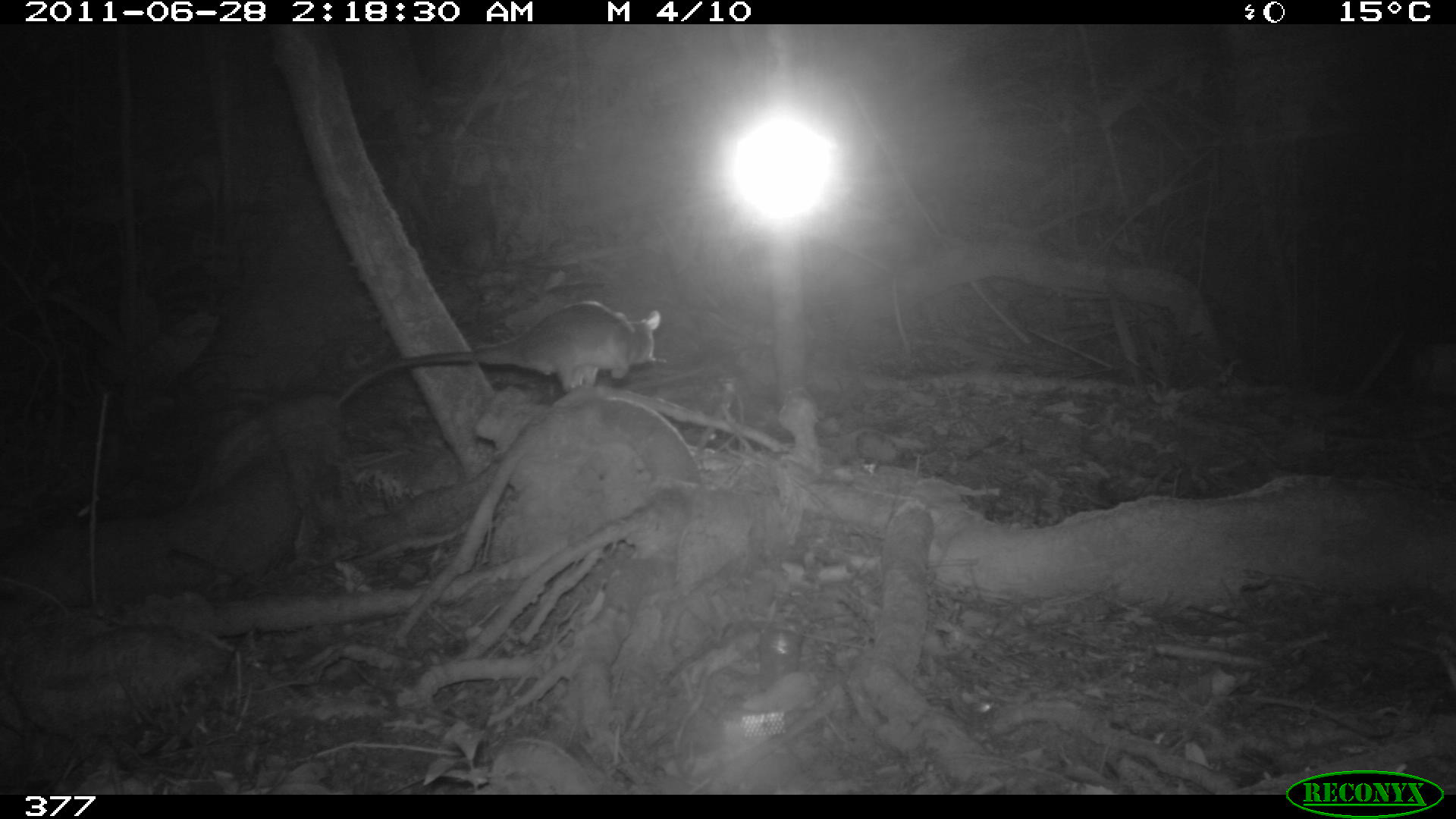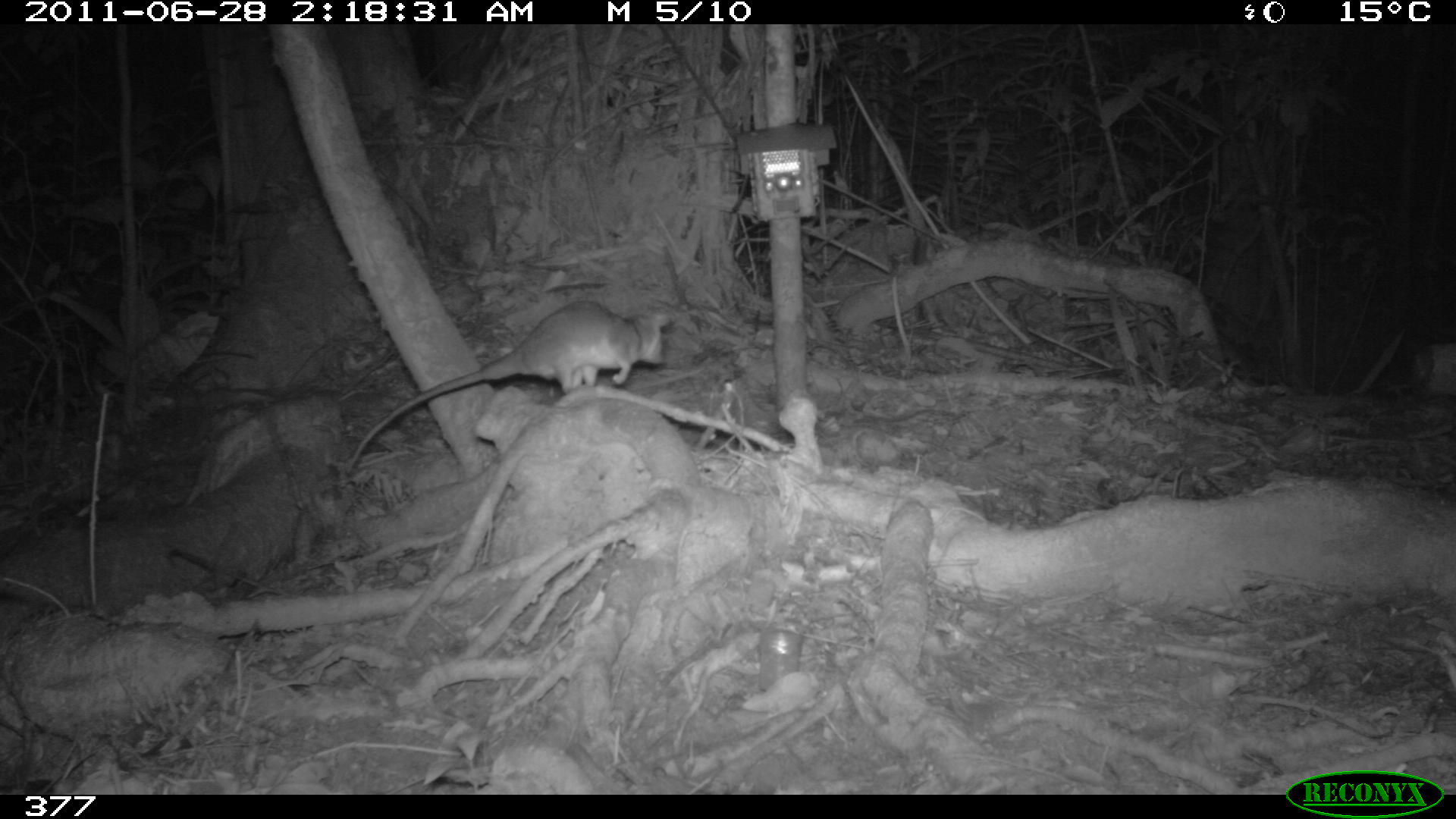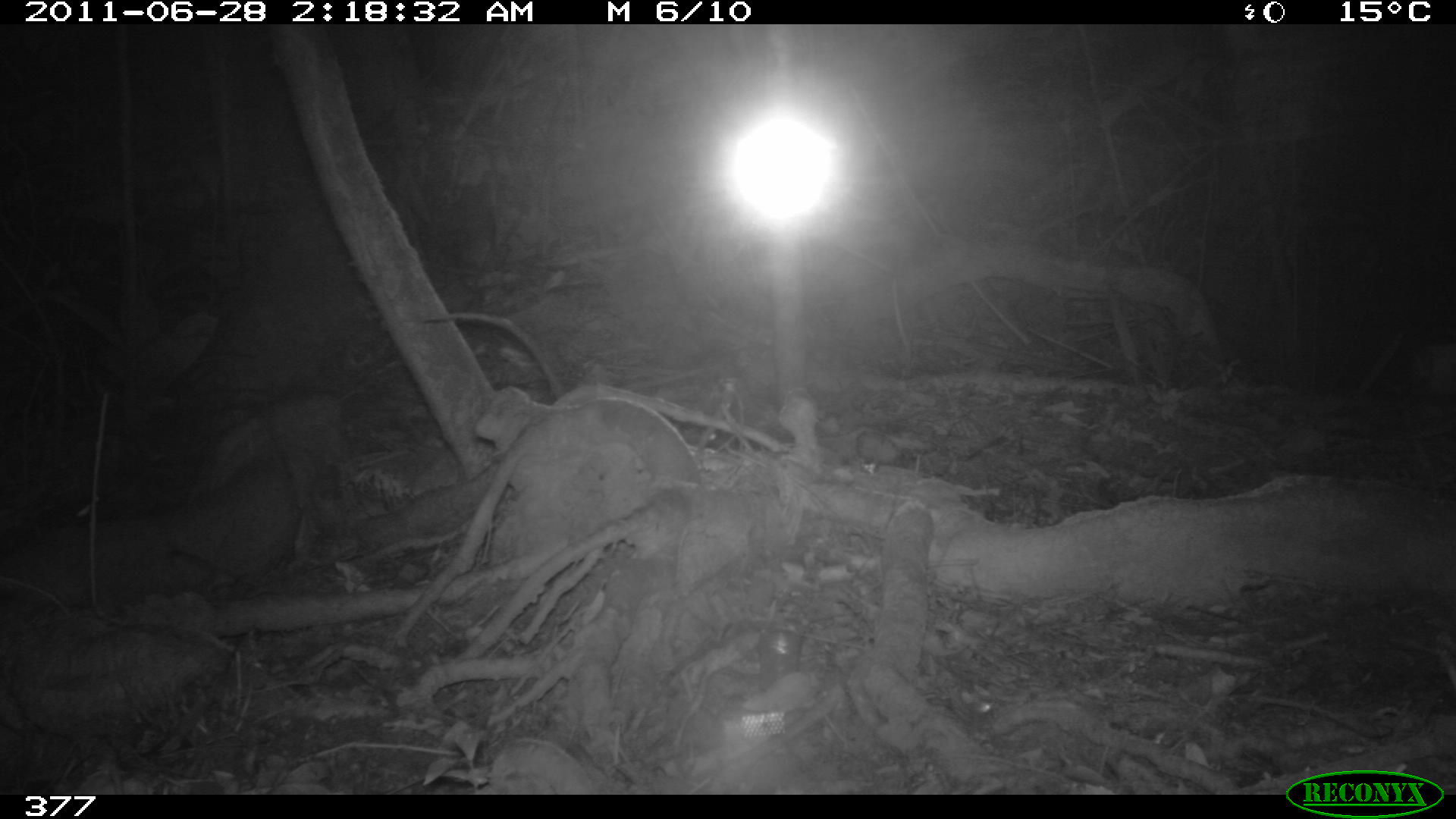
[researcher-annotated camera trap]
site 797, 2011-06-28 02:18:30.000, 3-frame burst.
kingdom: Animalia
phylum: Chordata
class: Mammalia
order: Didelphimorphia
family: Didelphidae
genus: Philander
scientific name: Philander opossum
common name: gray four-eyed opossum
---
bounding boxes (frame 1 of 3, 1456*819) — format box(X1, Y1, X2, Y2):
philander opossum: box(330, 299, 660, 408)